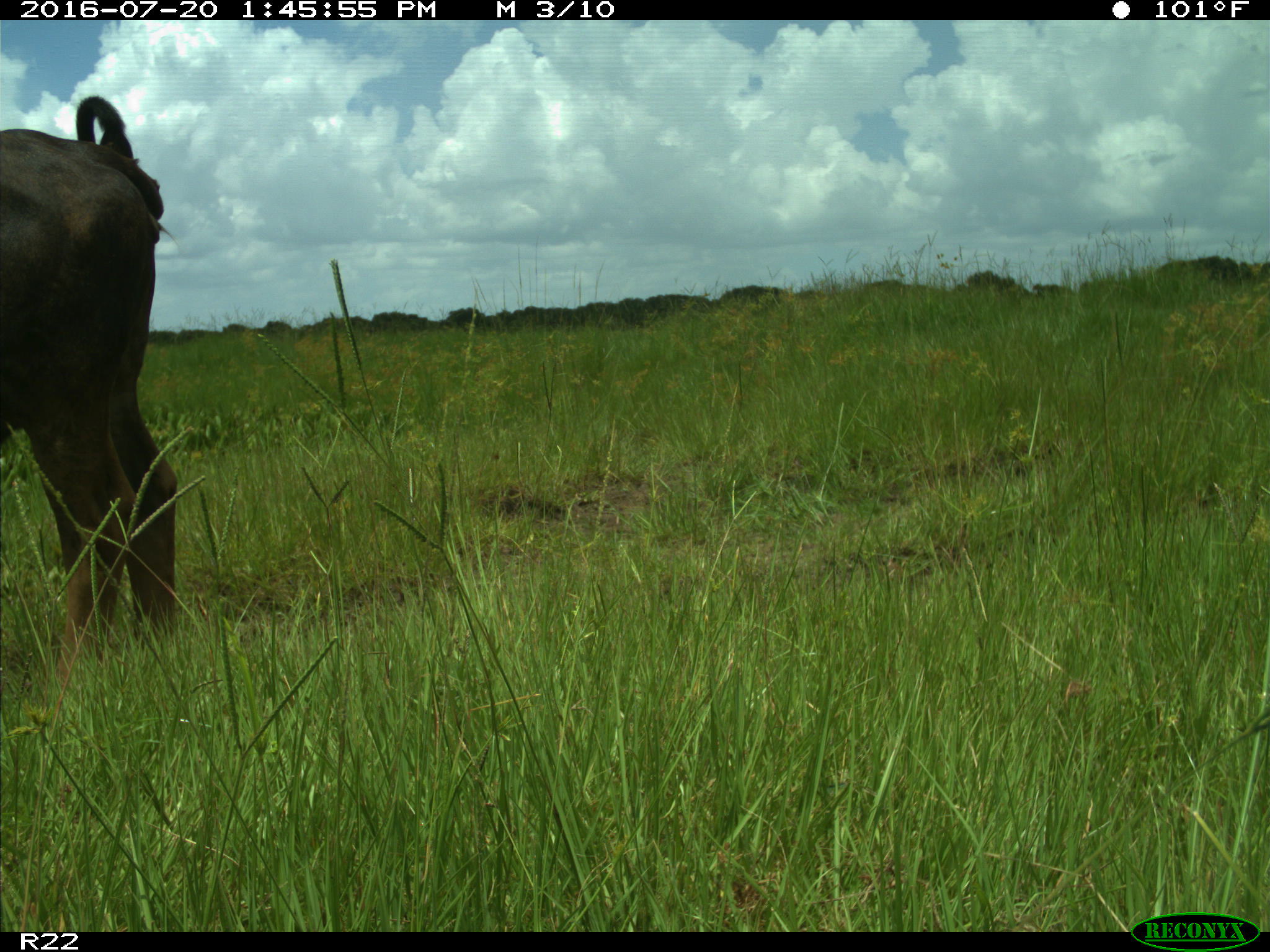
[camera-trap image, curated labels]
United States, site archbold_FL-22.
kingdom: Animalia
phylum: Chordata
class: Mammalia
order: Artiodactyla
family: Bovidae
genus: Bos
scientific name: Bos taurus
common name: domestic cow